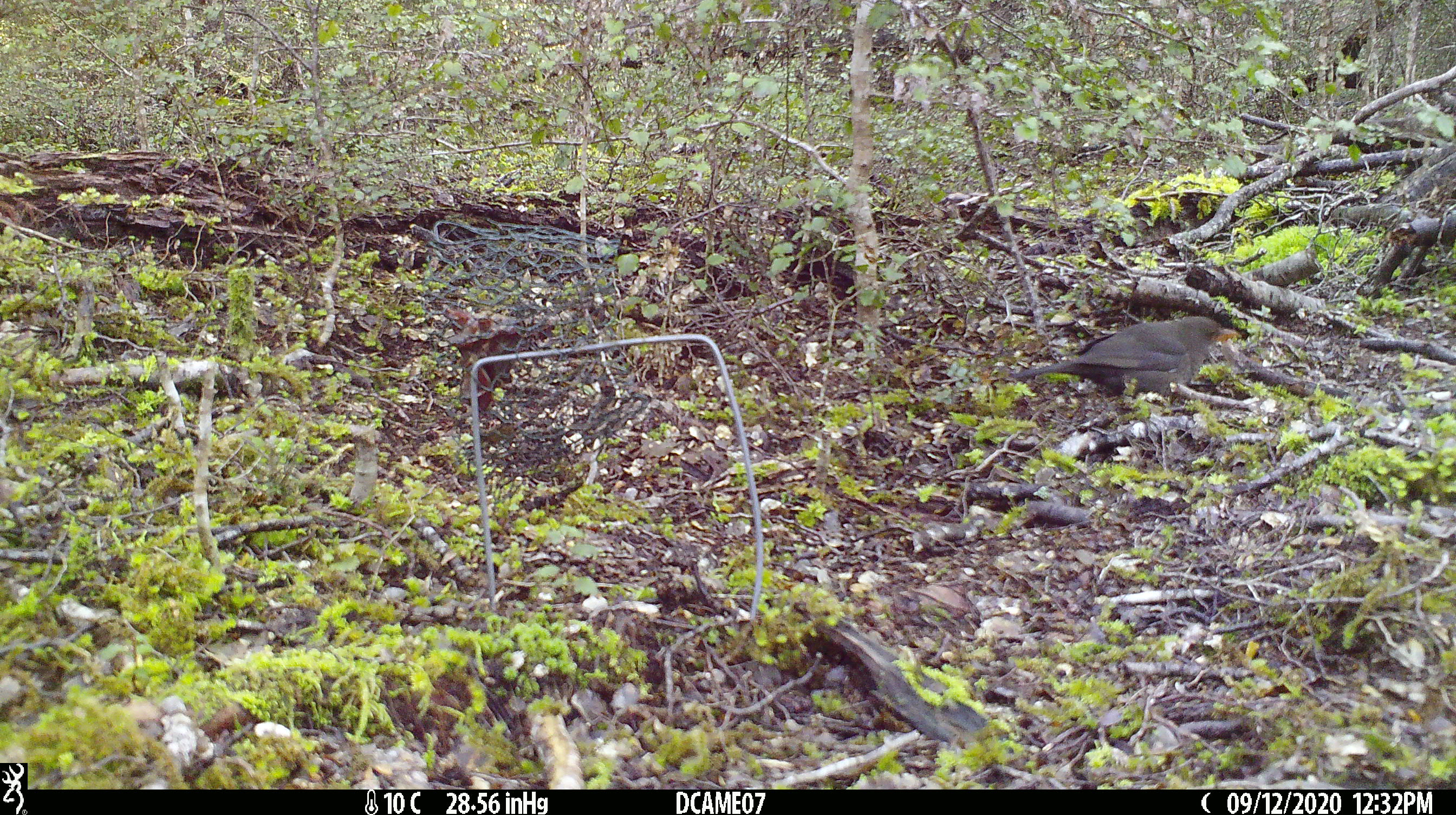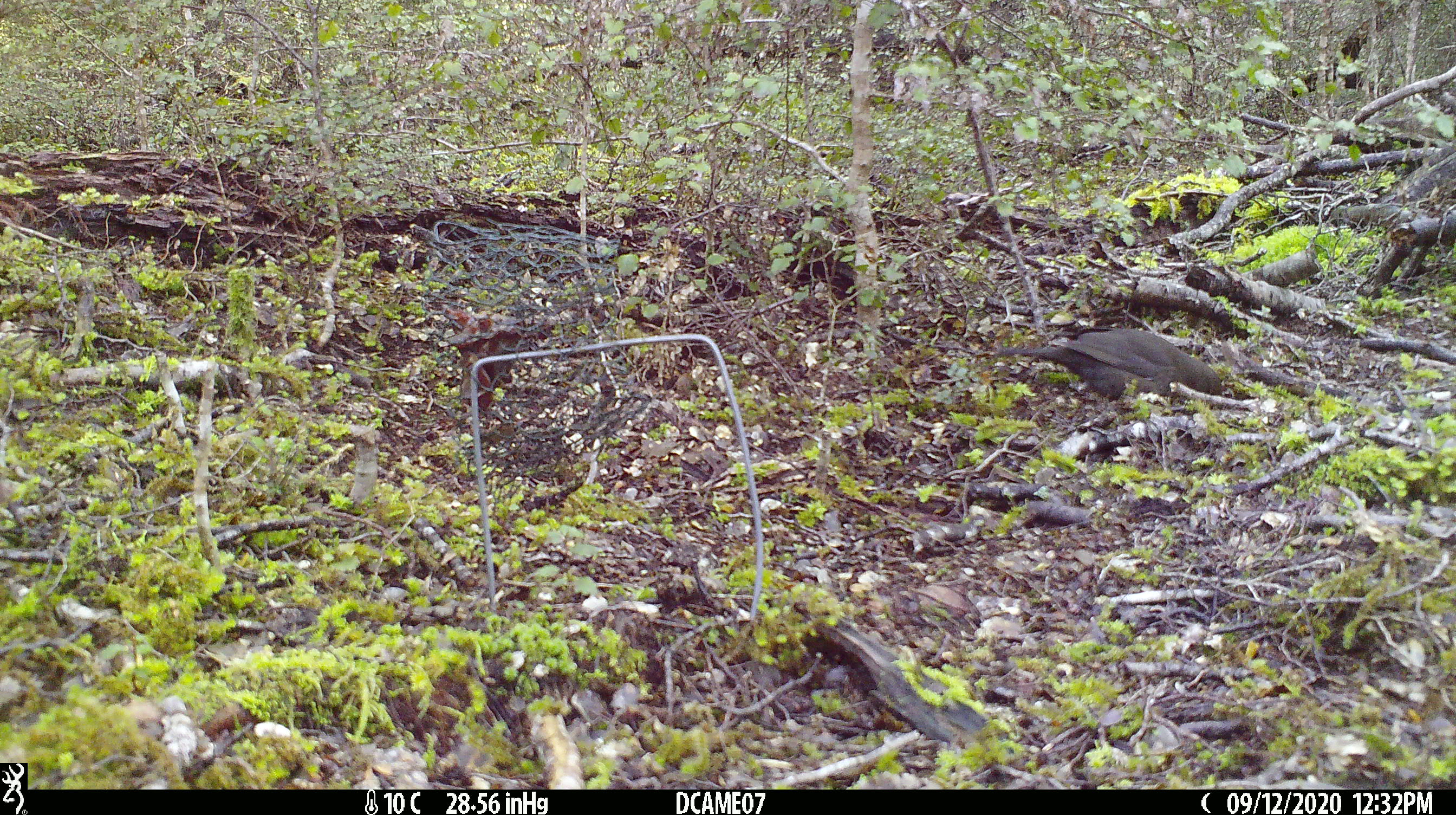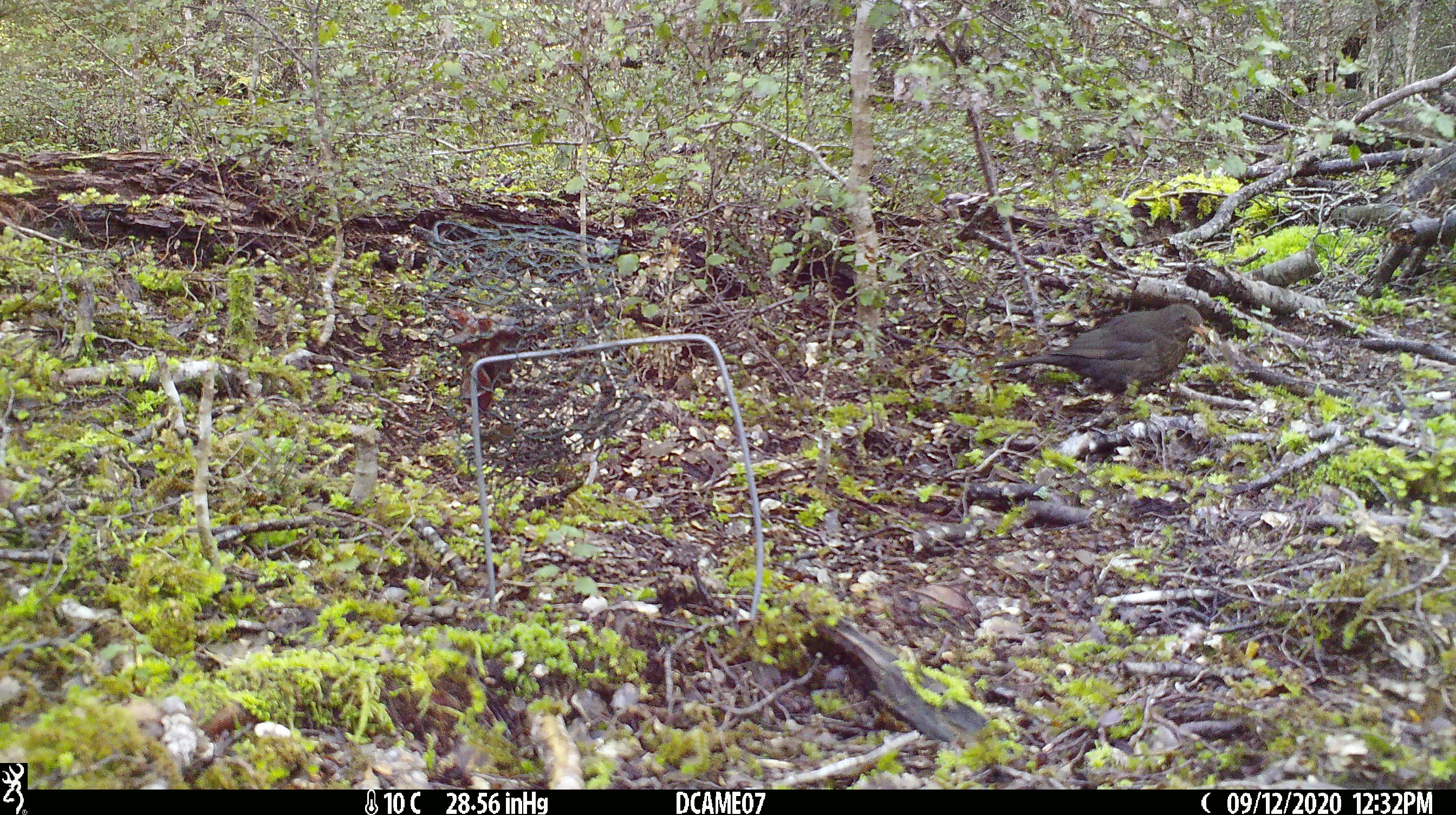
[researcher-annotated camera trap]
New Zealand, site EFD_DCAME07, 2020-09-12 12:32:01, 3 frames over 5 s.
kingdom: Animalia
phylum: Chordata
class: Aves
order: Passeriformes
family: Turdidae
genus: Turdus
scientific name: Turdus merula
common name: eurasian blackbird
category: blackbird